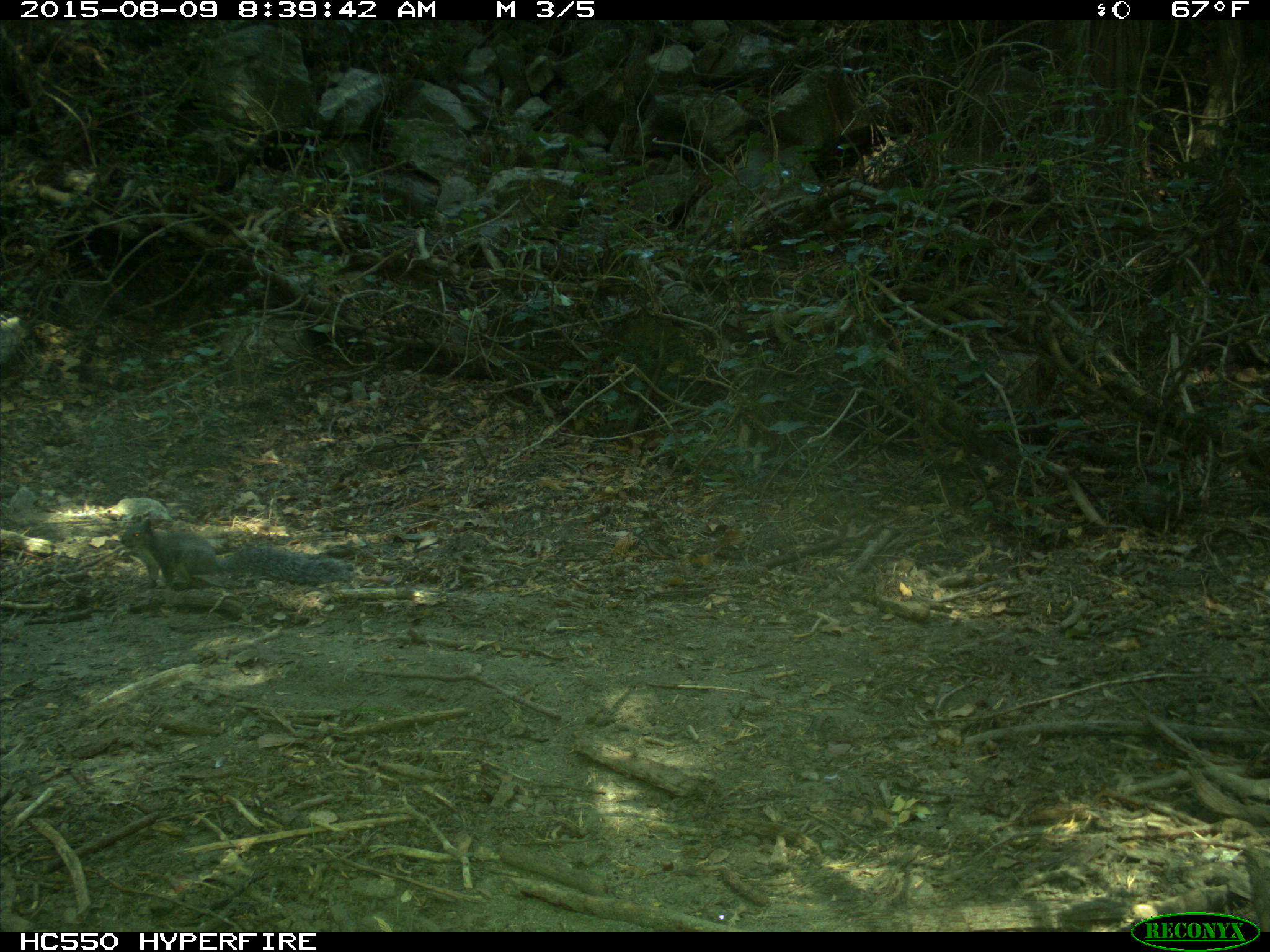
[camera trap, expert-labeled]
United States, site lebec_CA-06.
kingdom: Animalia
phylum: Chordata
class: Mammalia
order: Rodentia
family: Sciuridae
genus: Sciurus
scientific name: Sciurus carolinensis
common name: eastern gray squirrel